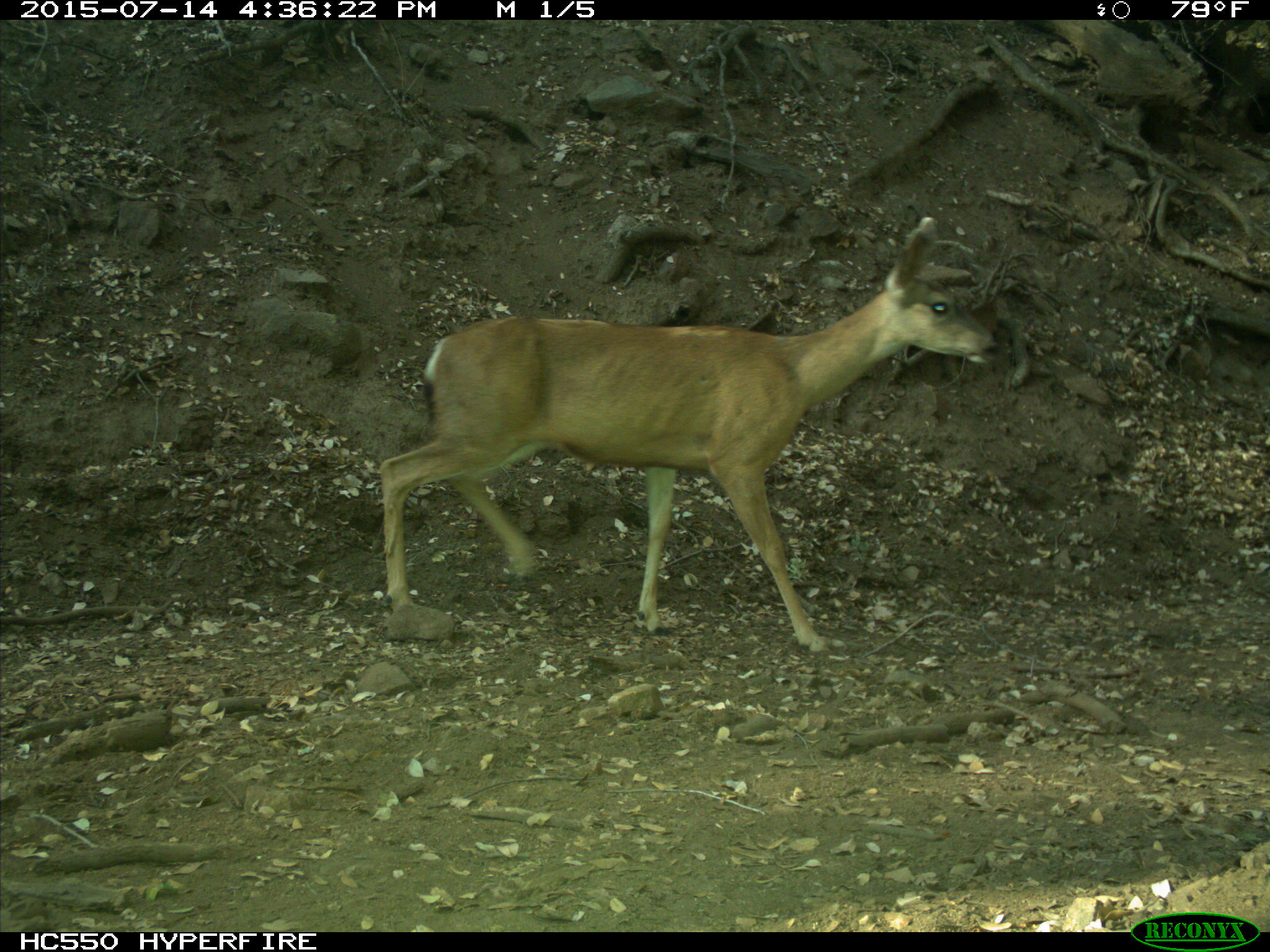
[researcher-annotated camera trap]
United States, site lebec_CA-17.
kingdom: Animalia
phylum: Chordata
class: Mammalia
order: Artiodactyla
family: Cervidae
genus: Odocoileus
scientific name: Odocoileus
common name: deer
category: unidentified deer